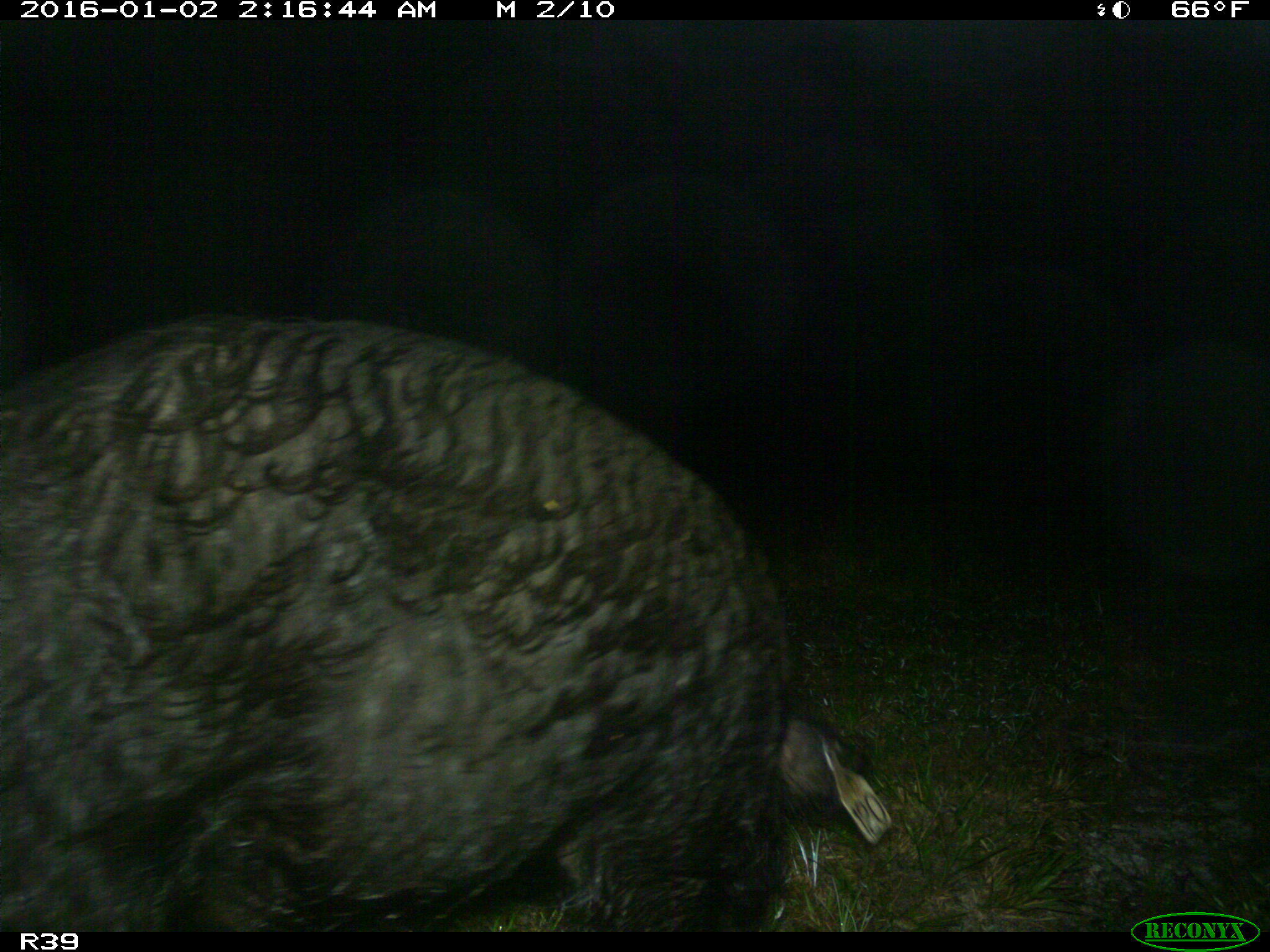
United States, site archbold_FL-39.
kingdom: Animalia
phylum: Chordata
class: Mammalia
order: Artiodactyla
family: Suidae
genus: Sus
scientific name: Sus scrofa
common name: wild boar